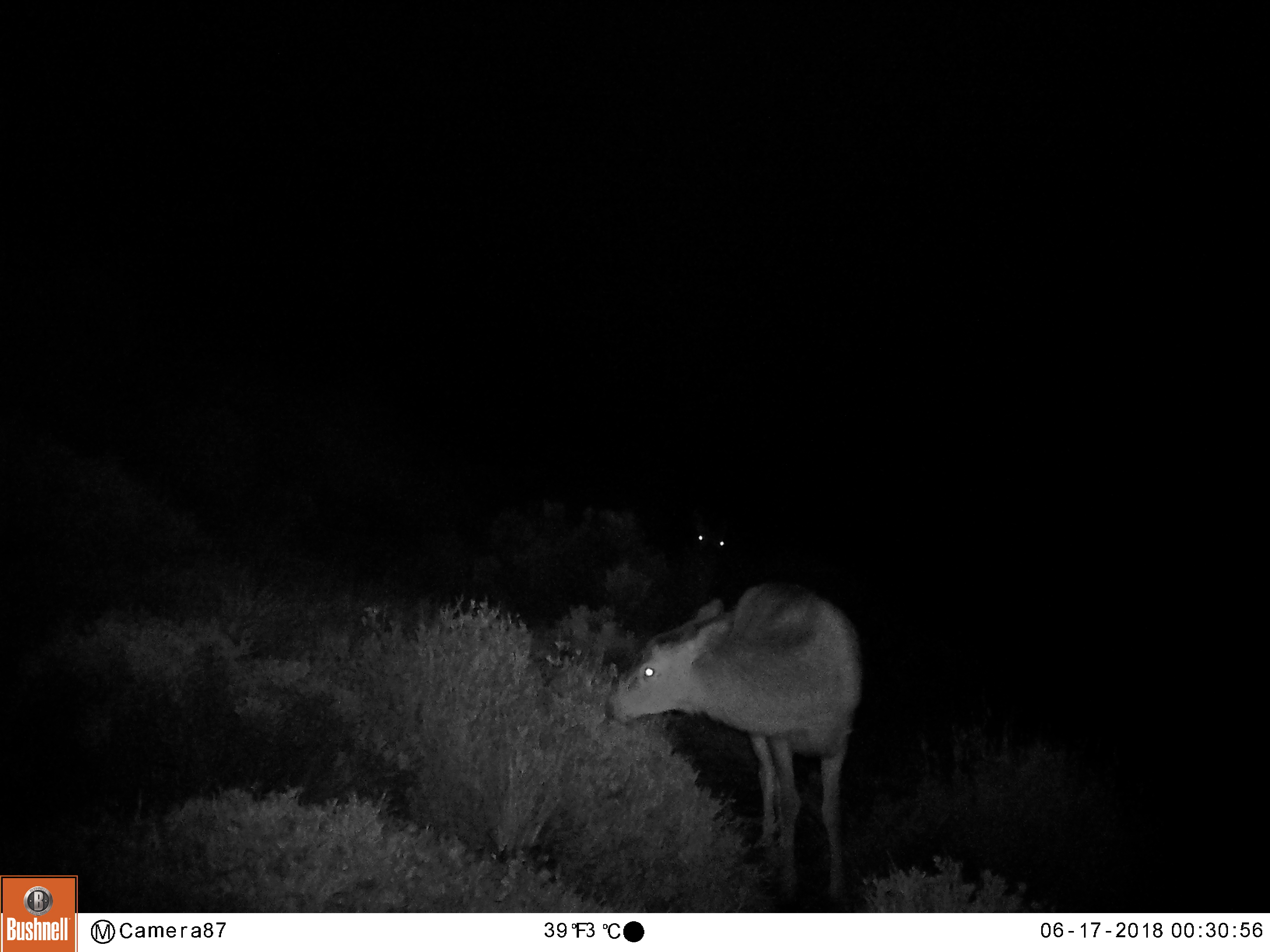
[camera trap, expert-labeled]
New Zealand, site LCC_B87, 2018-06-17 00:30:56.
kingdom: Animalia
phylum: Chordata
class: Mammalia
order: Artiodactyla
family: Cervidae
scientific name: Cervidae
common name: deer